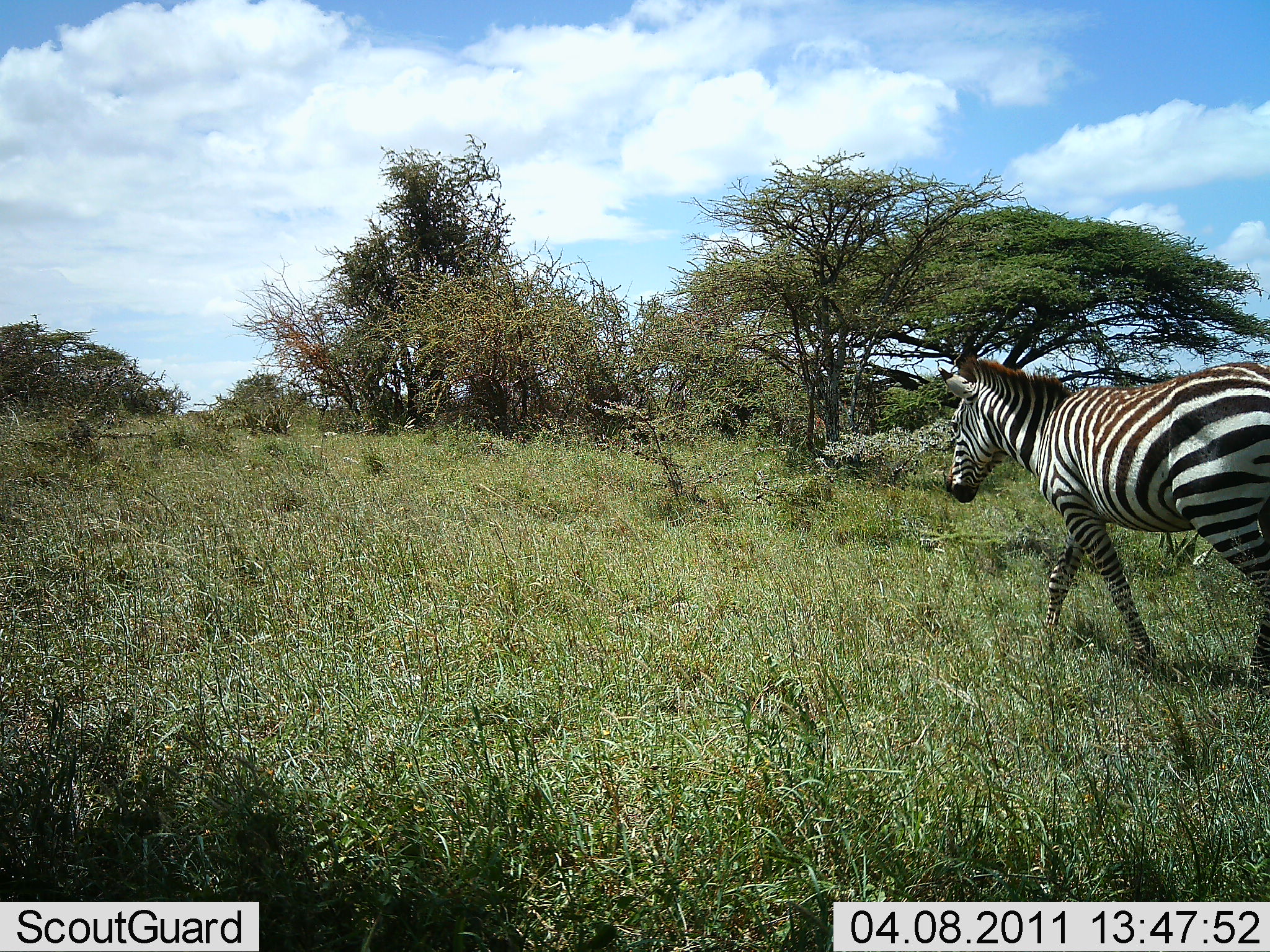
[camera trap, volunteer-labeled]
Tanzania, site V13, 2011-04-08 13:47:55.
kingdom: Animalia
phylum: Chordata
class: Mammalia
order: Perissodactyla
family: Equidae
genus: Equus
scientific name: Equus quagga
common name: plains zebra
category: zebra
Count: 1.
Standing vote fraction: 8%.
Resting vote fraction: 0%.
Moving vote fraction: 100%.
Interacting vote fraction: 0%.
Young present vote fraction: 0%.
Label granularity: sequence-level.